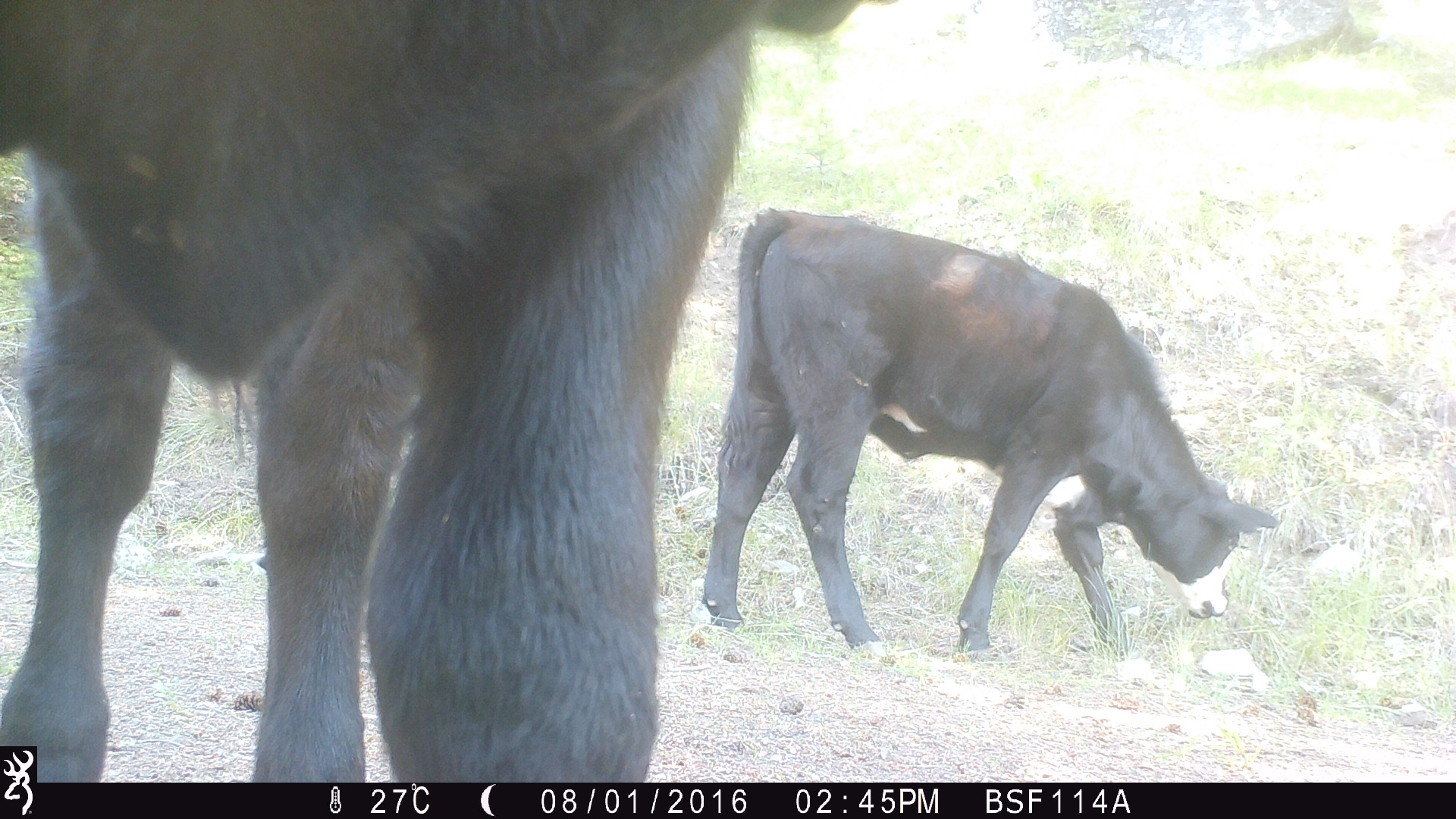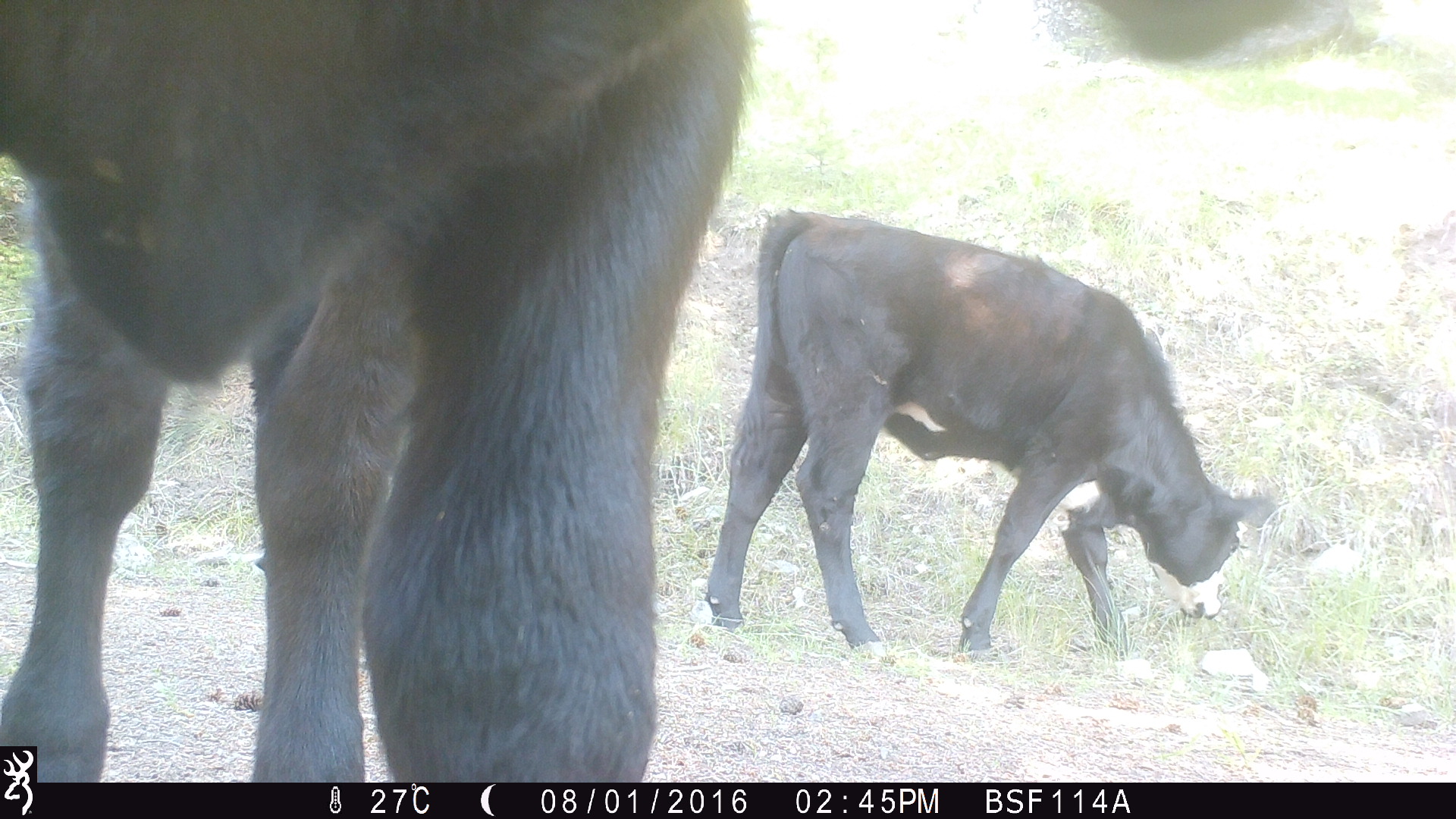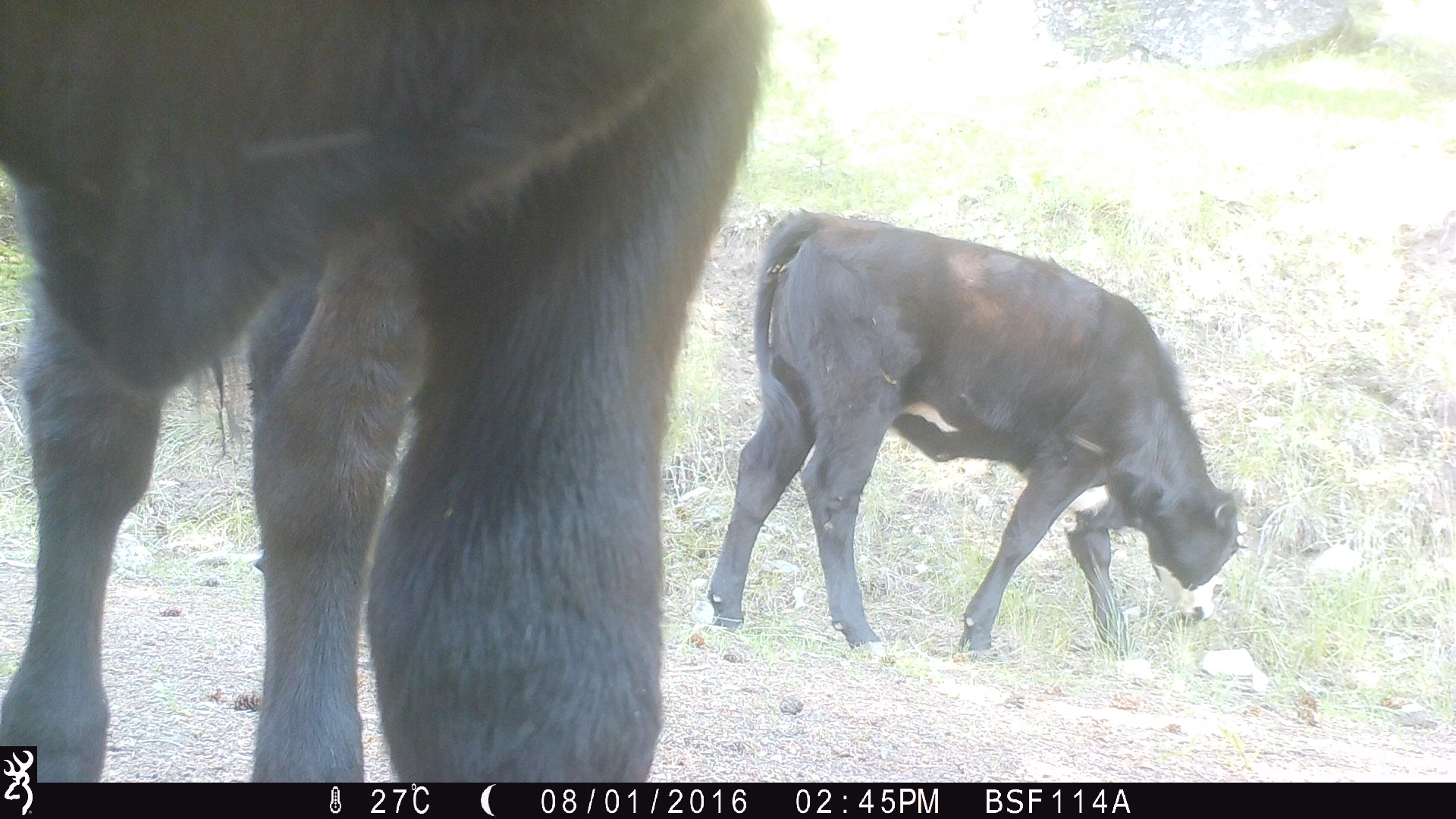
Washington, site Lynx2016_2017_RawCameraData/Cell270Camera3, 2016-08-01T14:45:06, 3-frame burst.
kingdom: Animalia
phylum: Chordata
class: Mammalia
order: Artiodactyla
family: Bovidae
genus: Bos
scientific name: Bos taurus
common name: domestic cattle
Domestic cattle (Bos taurus). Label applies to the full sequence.